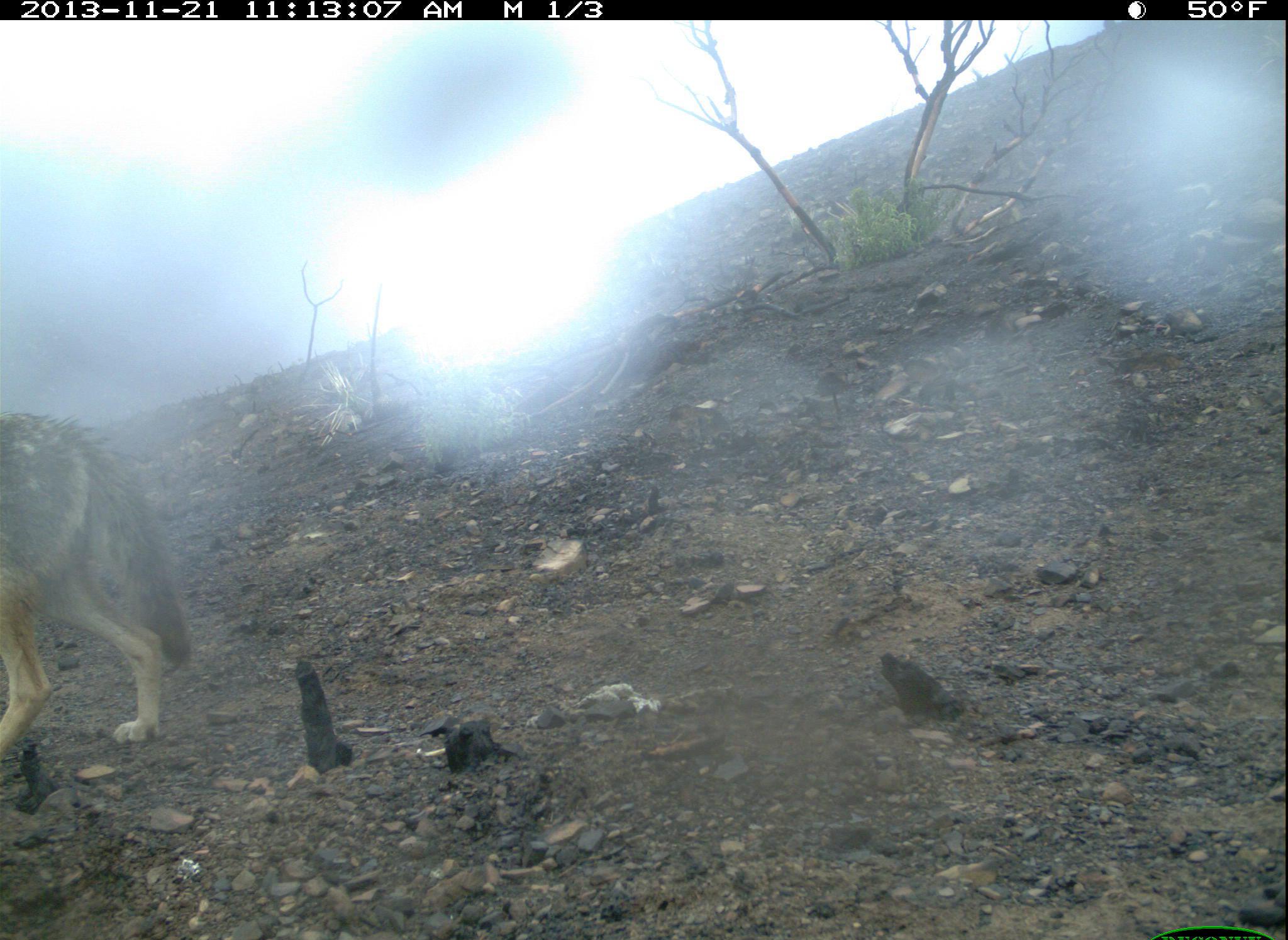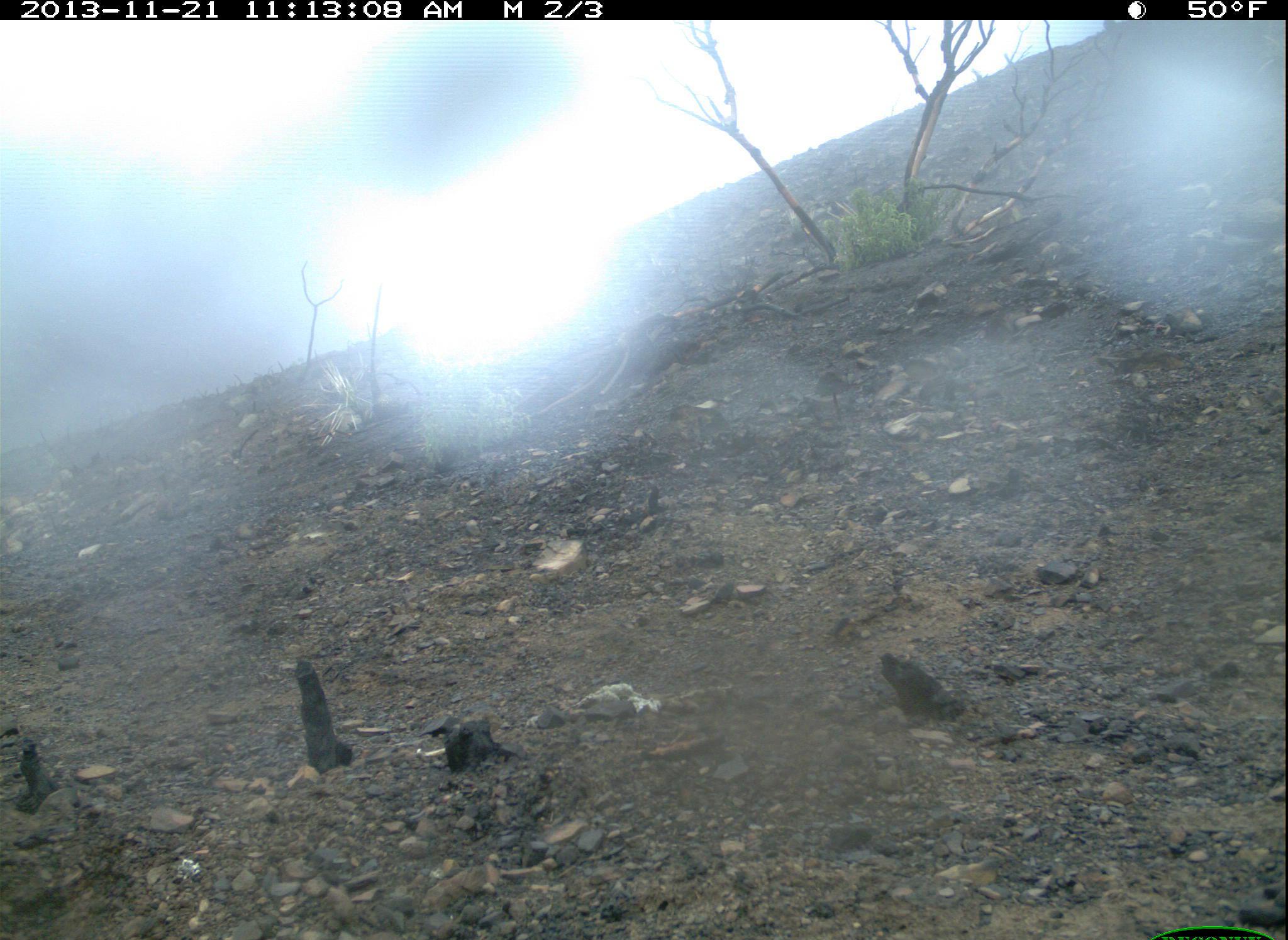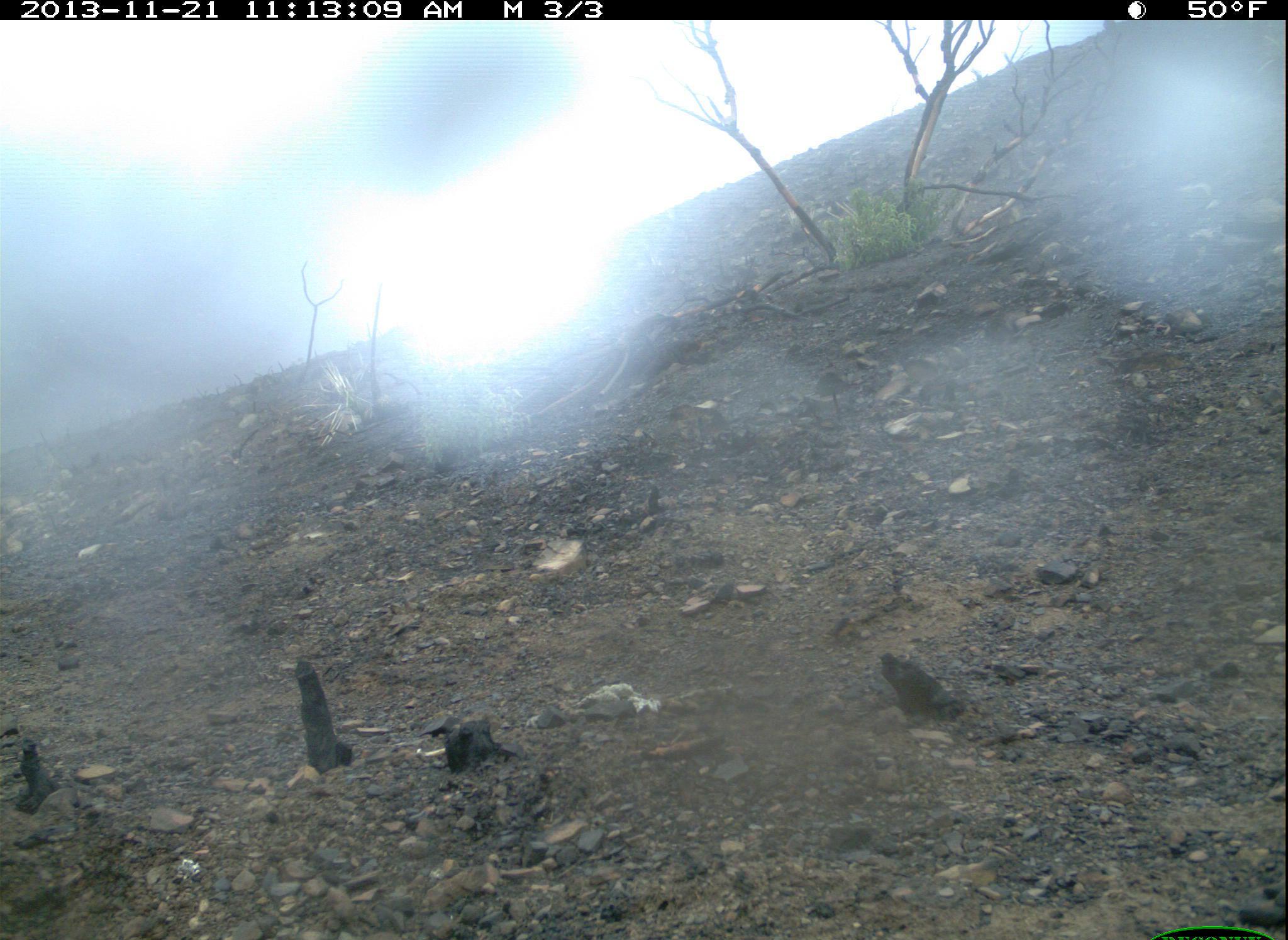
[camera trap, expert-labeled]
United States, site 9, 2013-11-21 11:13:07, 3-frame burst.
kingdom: Animalia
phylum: Chordata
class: Mammalia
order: Carnivora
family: Canidae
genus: Canis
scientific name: Canis latrans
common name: coyote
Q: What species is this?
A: Coyote (Canis latrans).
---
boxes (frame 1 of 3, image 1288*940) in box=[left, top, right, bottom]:
coyote: box=[0, 409, 195, 767]